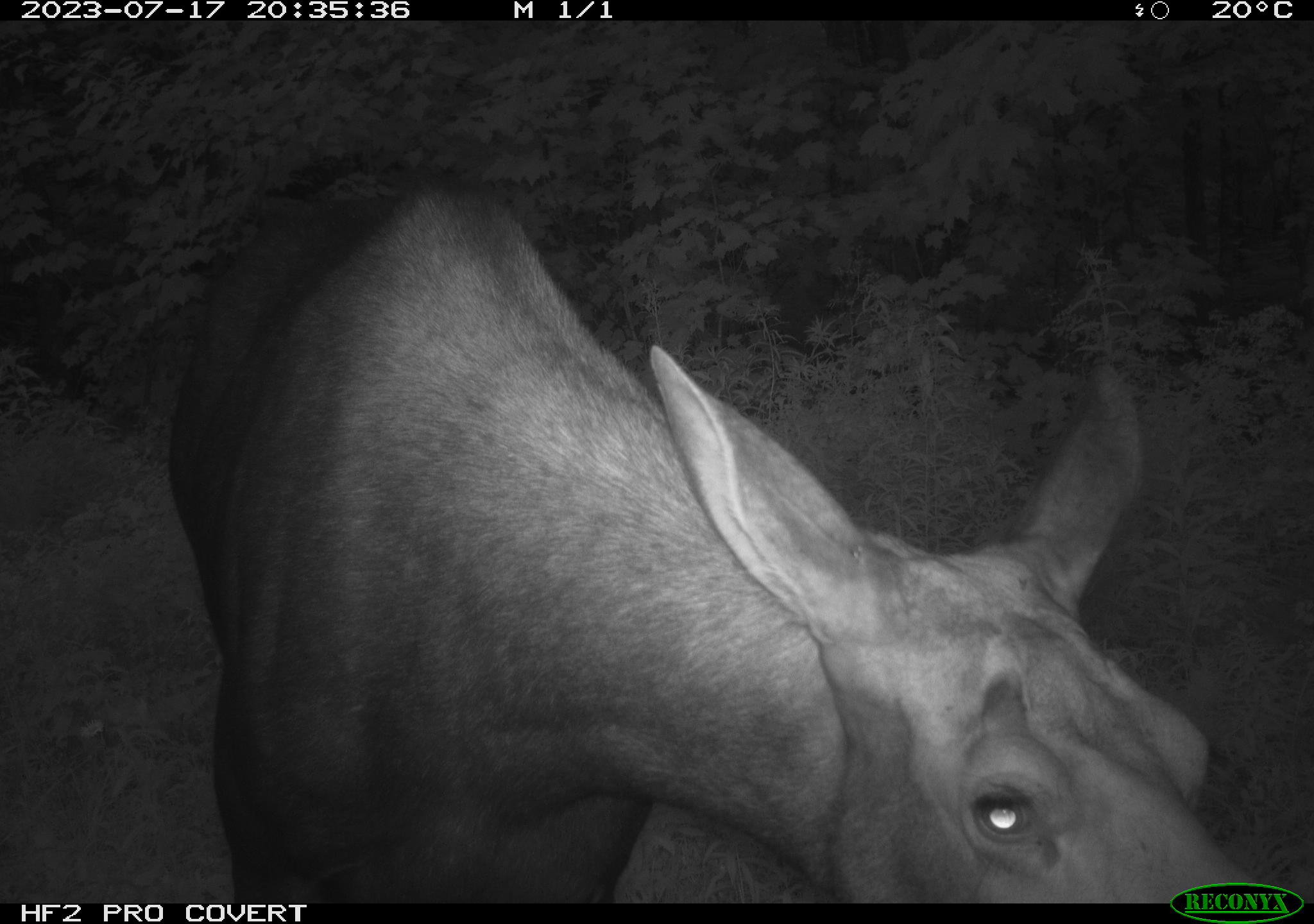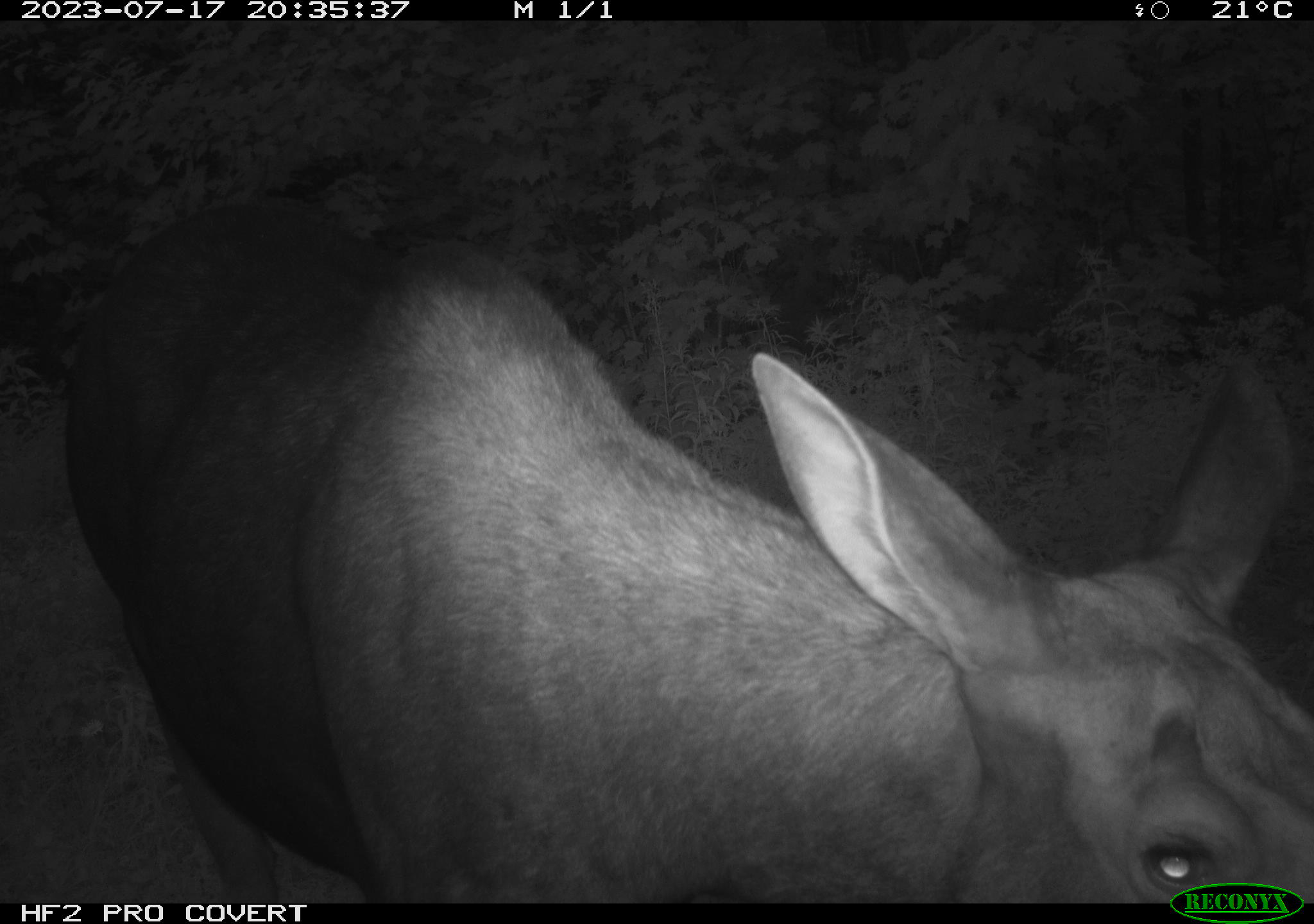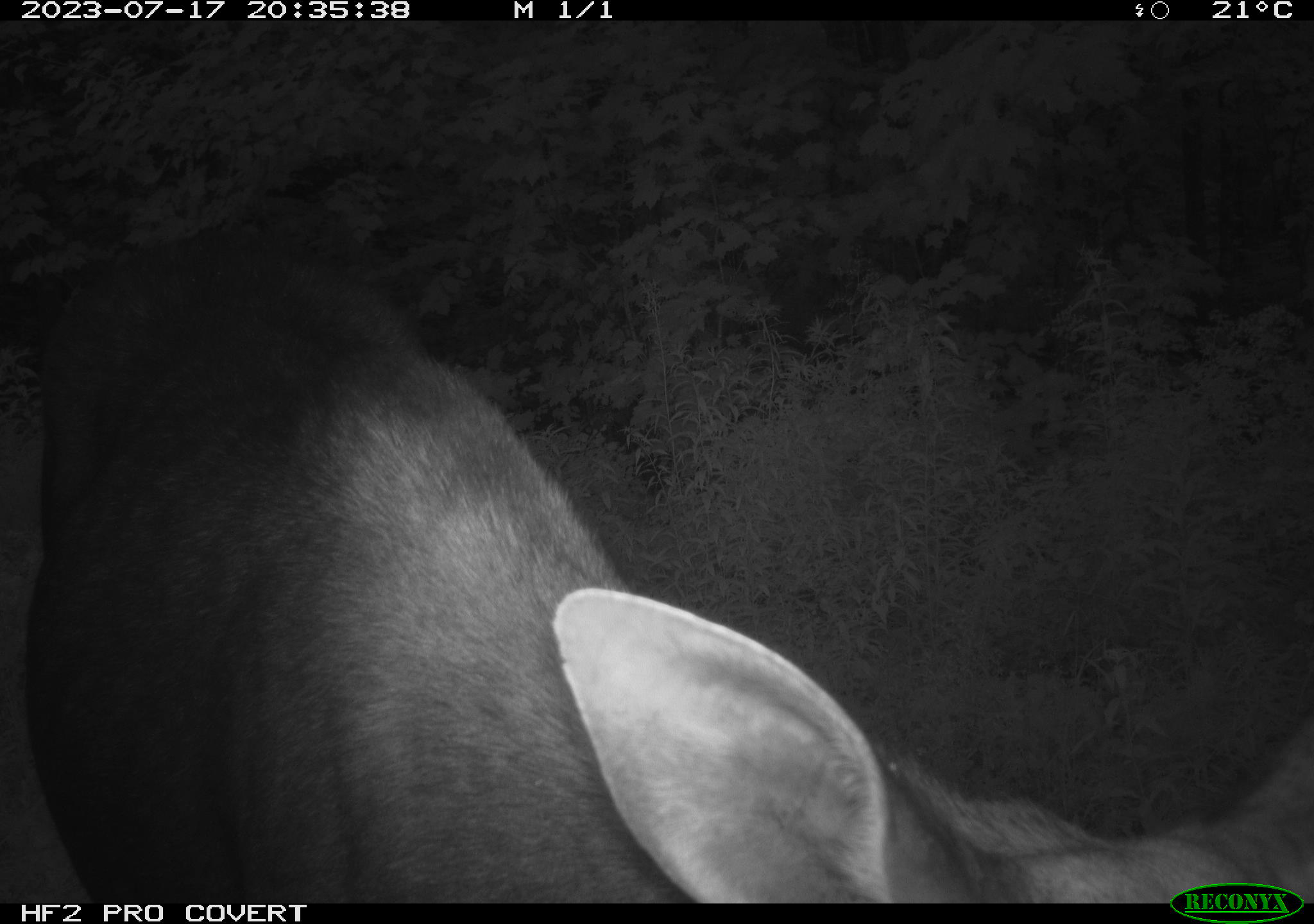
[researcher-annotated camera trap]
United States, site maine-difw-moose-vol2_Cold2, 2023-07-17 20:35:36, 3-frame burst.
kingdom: Animalia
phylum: Chordata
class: Mammalia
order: Artiodactyla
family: Cervidae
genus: Alces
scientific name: Alces alces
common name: moose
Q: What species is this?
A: Moose (Alces alces).